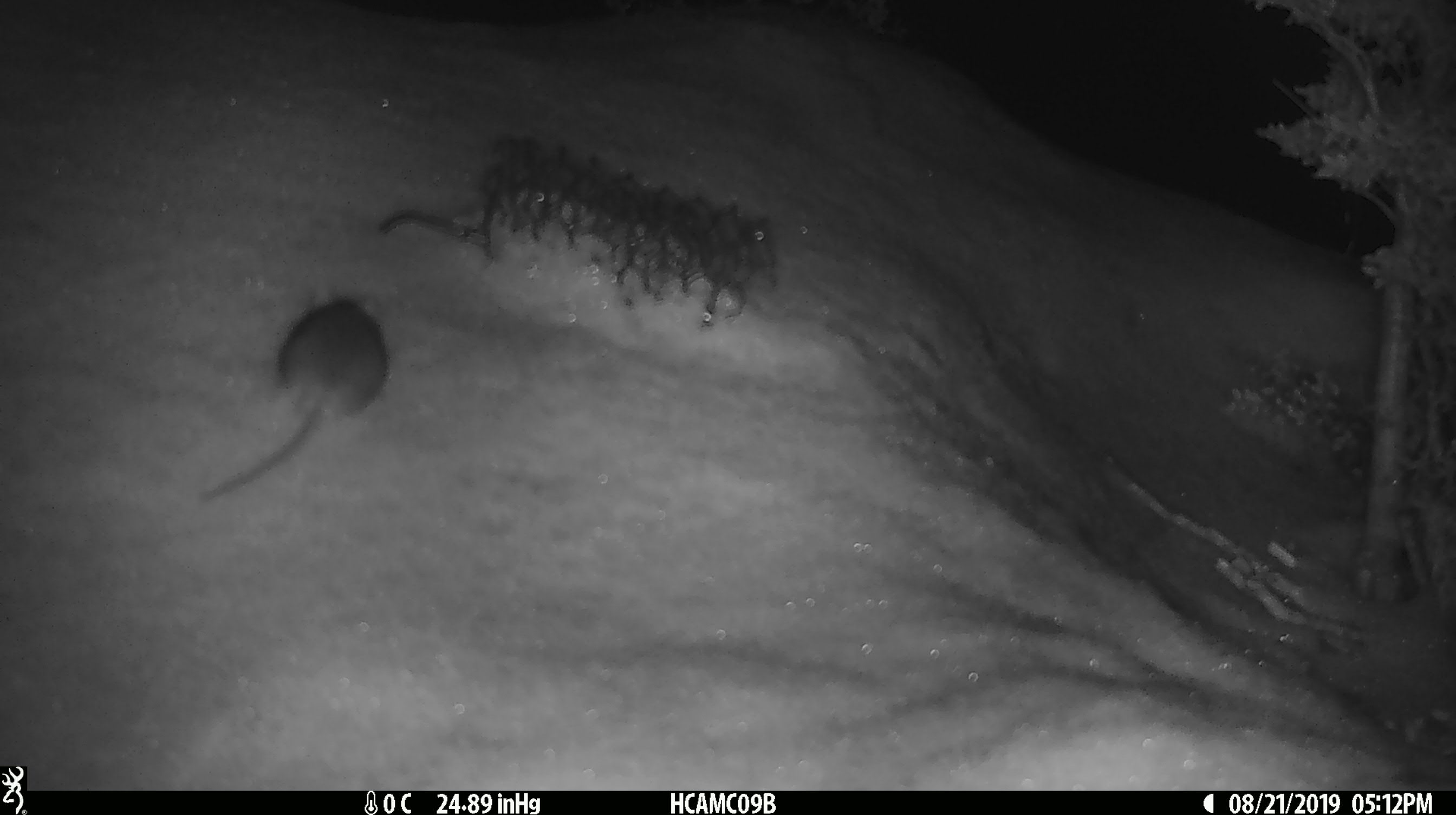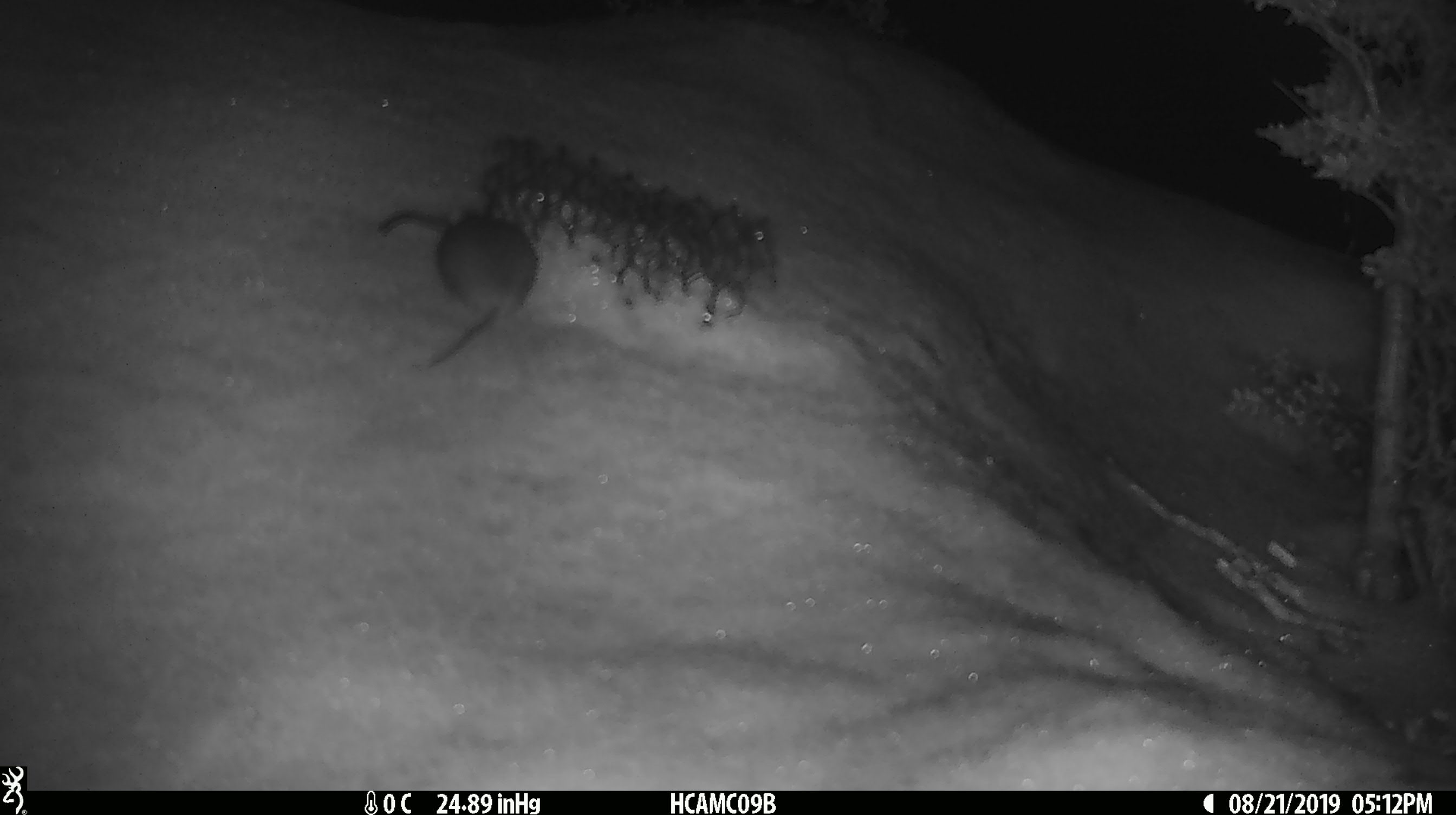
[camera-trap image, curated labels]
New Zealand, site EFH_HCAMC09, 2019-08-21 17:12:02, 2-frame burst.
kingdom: Animalia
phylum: Chordata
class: Mammalia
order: Rodentia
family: Muridae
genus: Mus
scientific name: Mus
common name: mouse